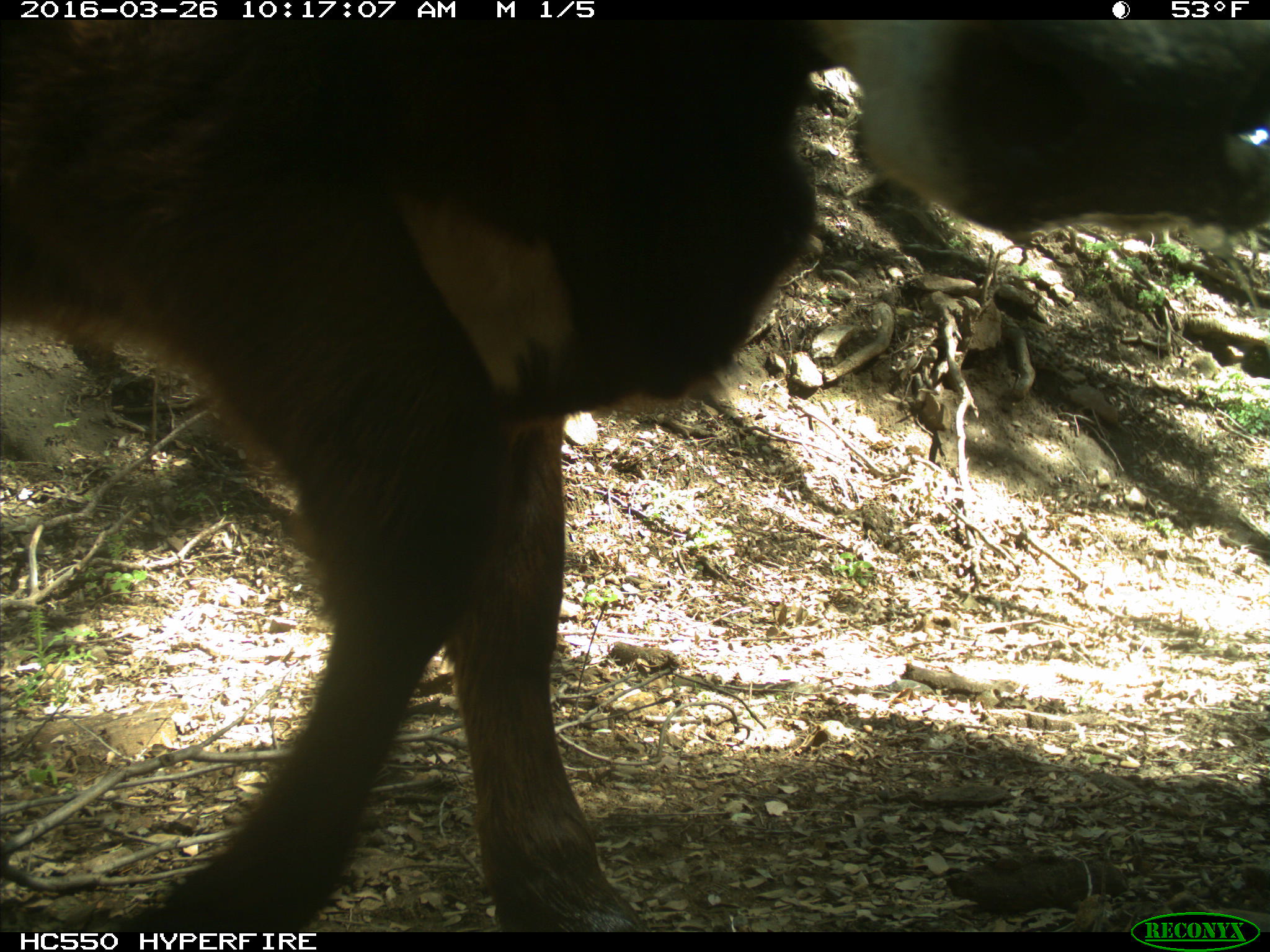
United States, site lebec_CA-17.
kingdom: Animalia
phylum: Chordata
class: Mammalia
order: Artiodactyla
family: Bovidae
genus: Bos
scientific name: Bos taurus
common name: domestic cow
Bos taurus (domestic cow).